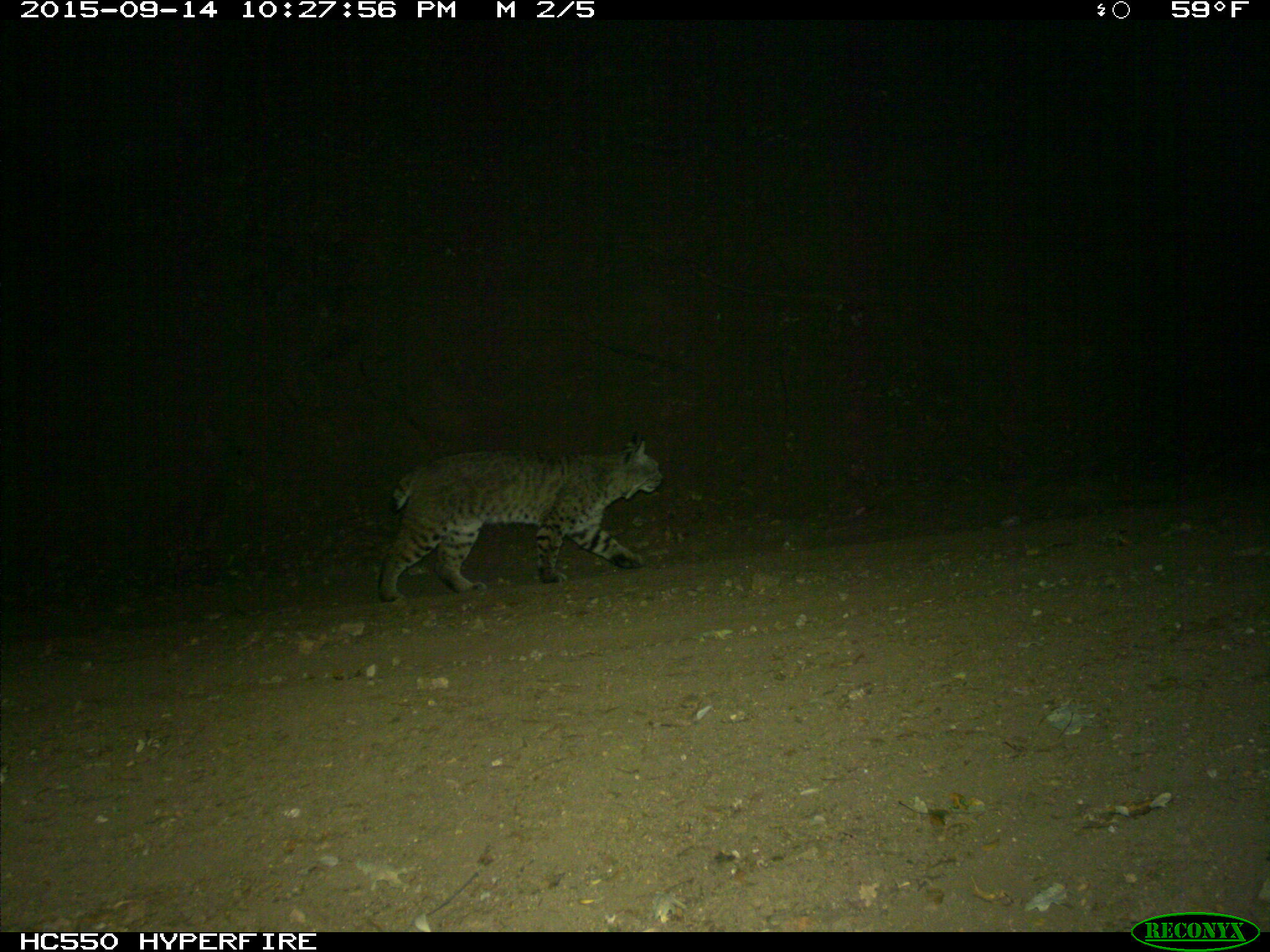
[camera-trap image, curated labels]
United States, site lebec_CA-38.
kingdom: Animalia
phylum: Chordata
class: Mammalia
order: Carnivora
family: Felidae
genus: Lynx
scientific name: Lynx rufus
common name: bobcat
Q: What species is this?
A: Lynx rufus (bobcat).